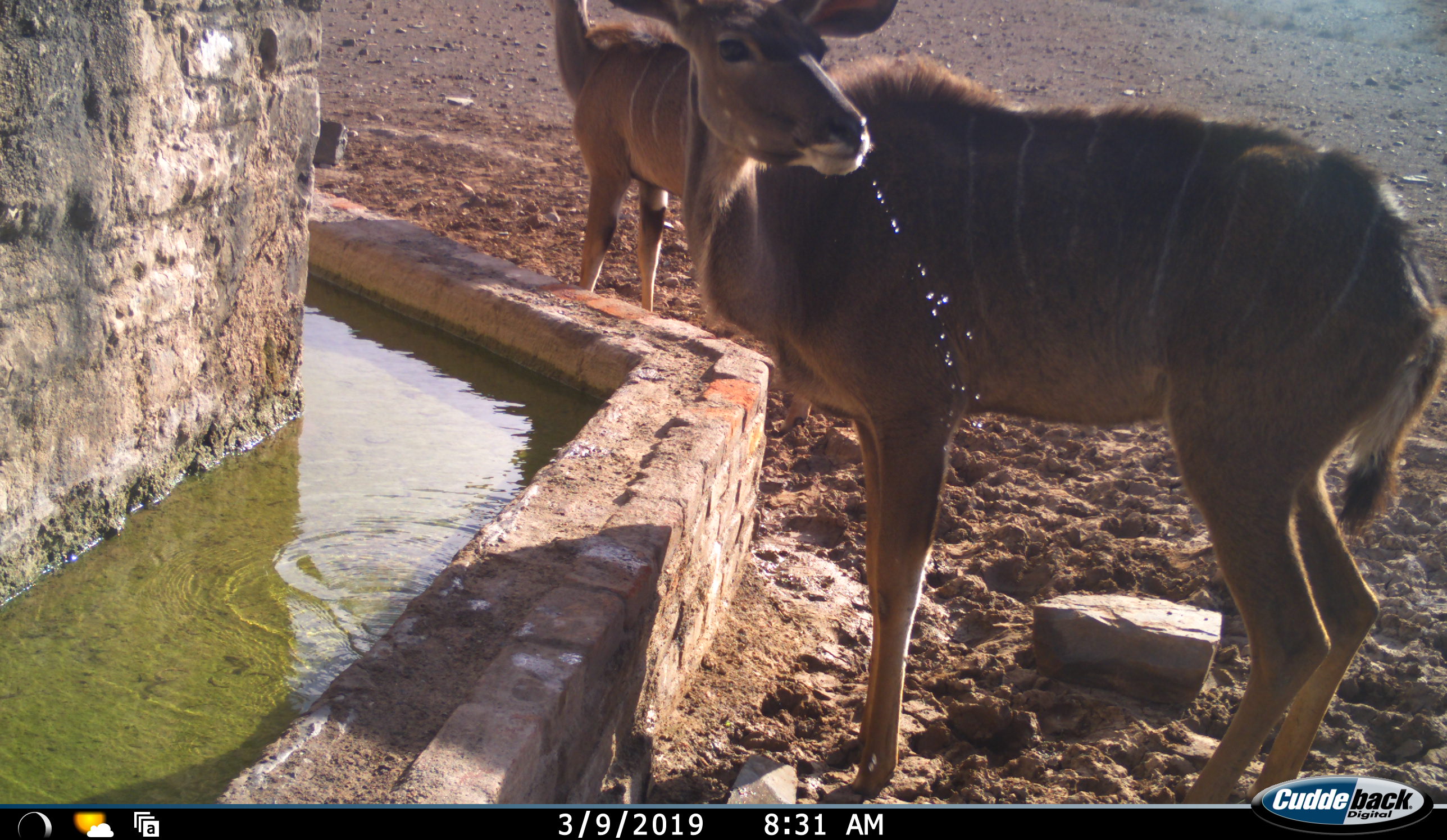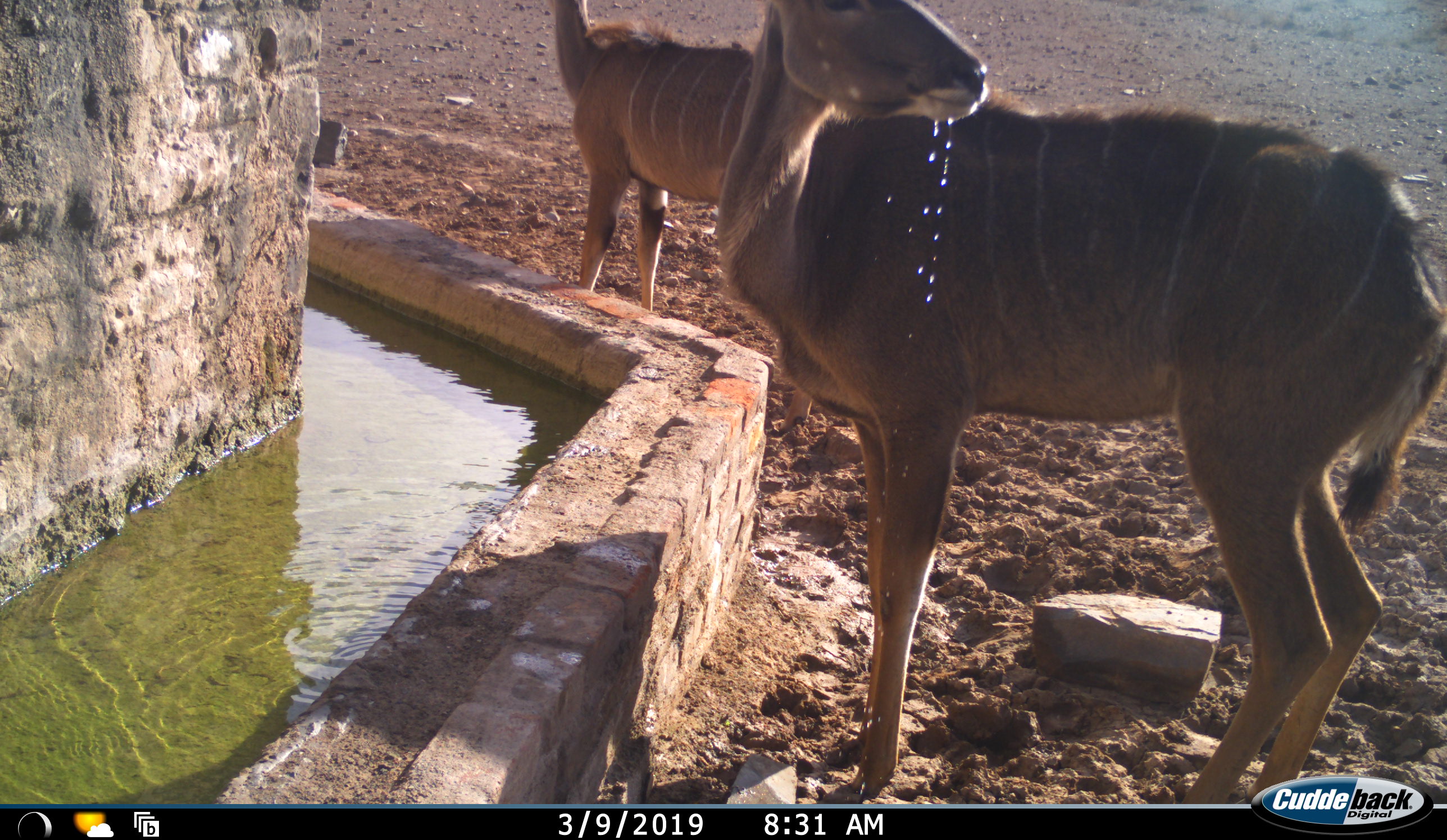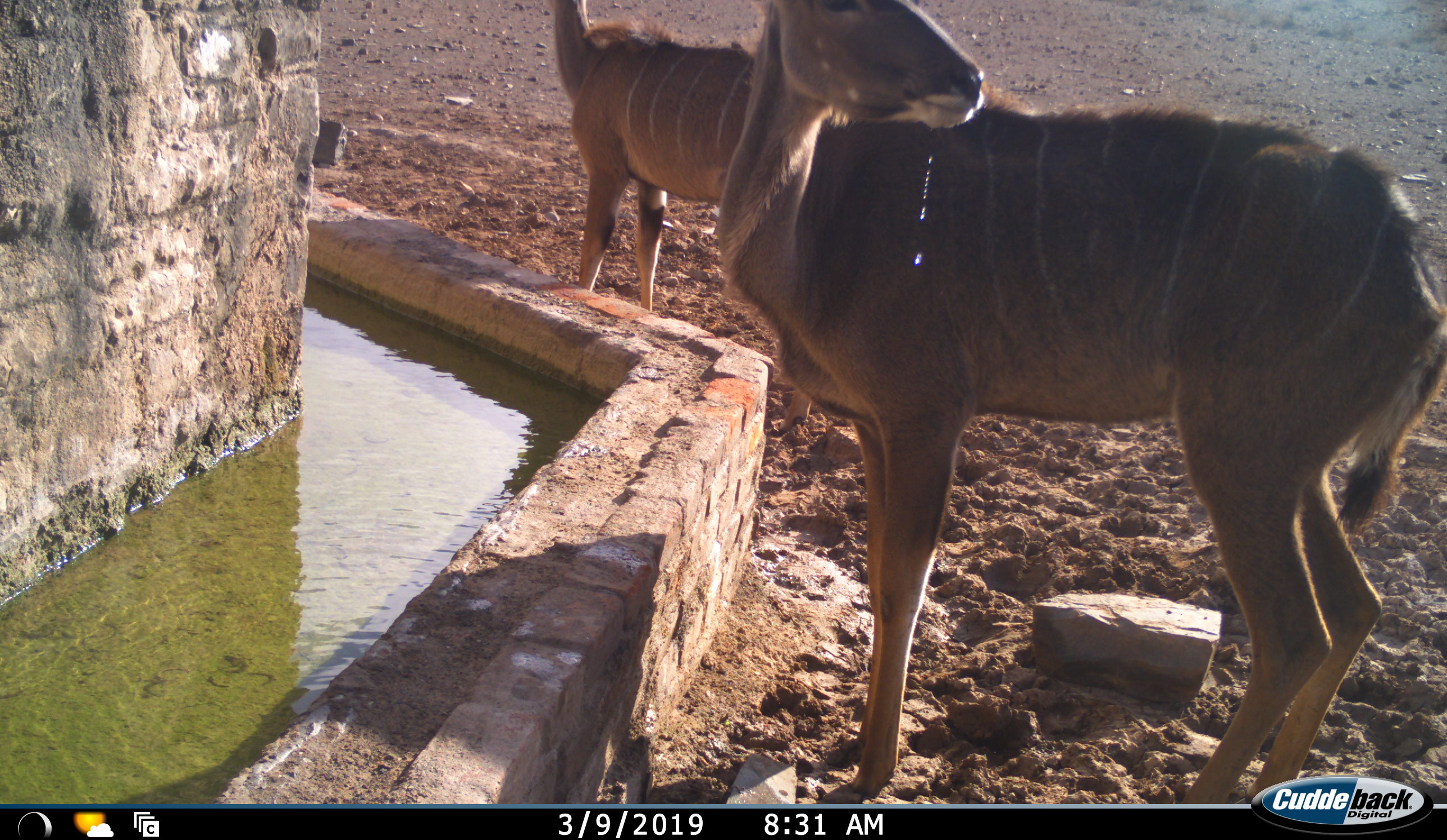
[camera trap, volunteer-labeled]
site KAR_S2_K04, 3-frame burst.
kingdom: Animalia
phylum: Chordata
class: Mammalia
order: Artiodactyla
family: Bovidae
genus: Tragelaphus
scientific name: Tragelaphus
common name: kudu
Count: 2.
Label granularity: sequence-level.